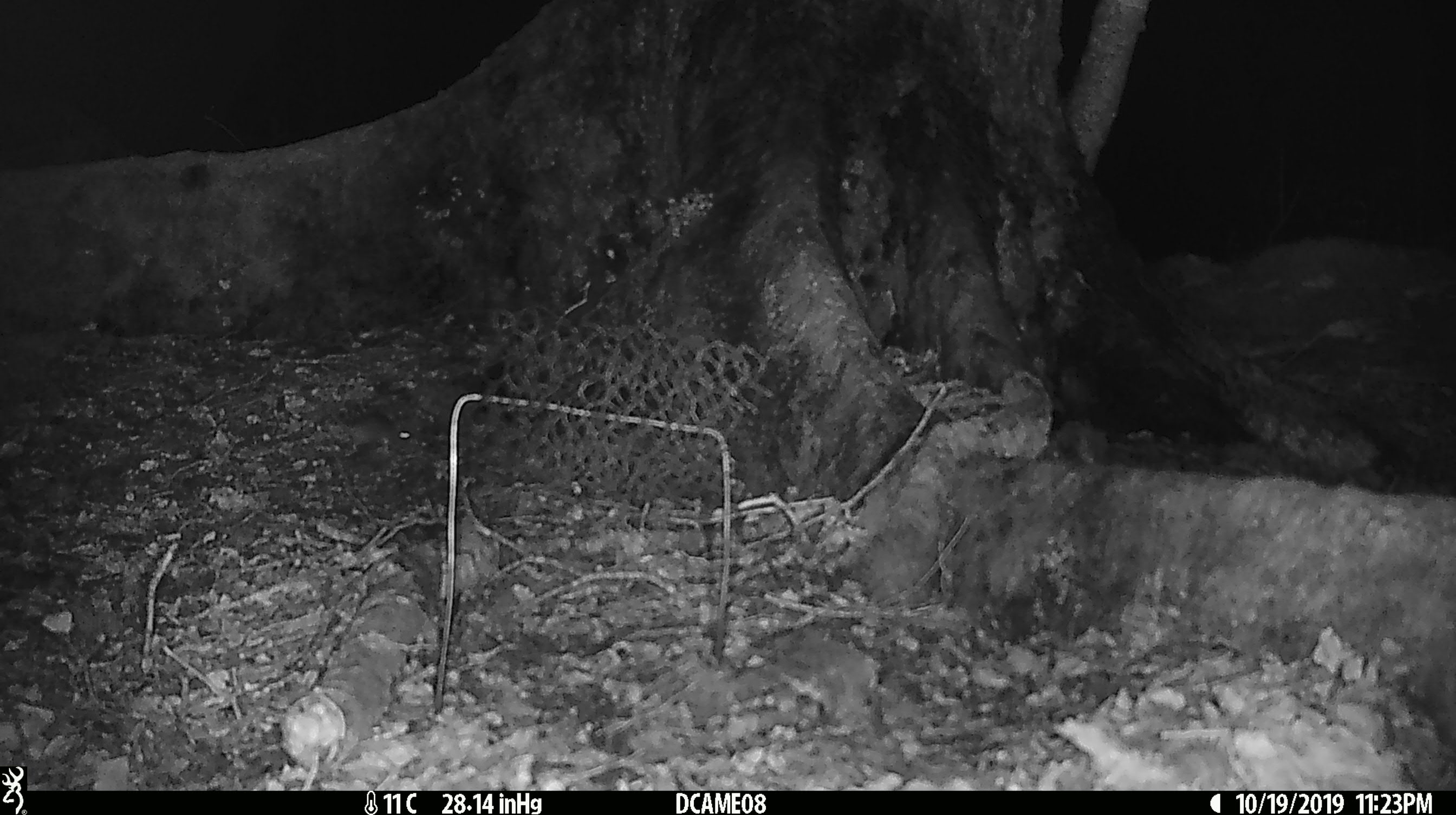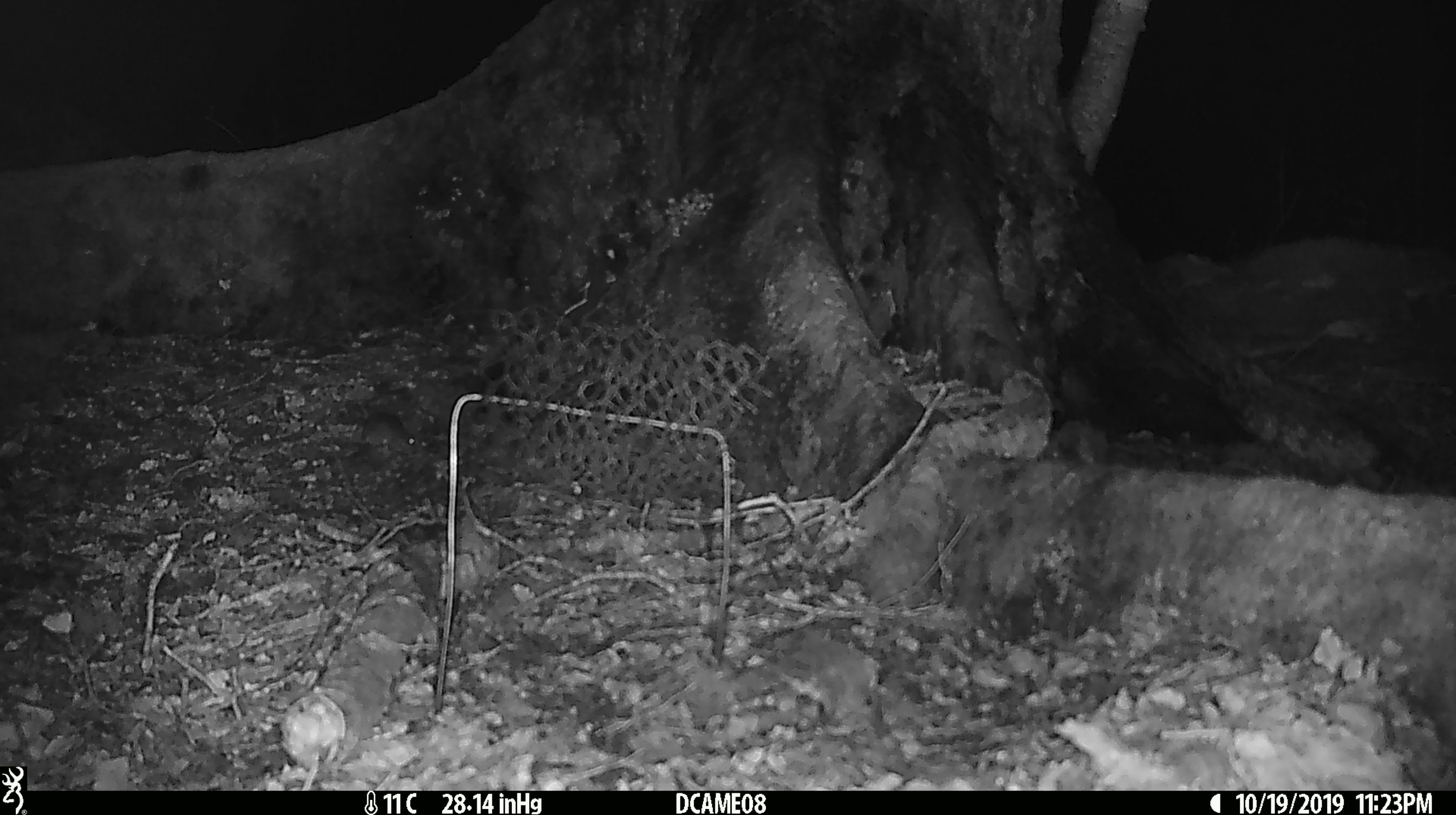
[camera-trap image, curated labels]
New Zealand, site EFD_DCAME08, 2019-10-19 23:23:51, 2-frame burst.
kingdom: Animalia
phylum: Chordata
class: Mammalia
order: Rodentia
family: Muridae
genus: Mus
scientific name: Mus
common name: mouse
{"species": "mouse (Mus)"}